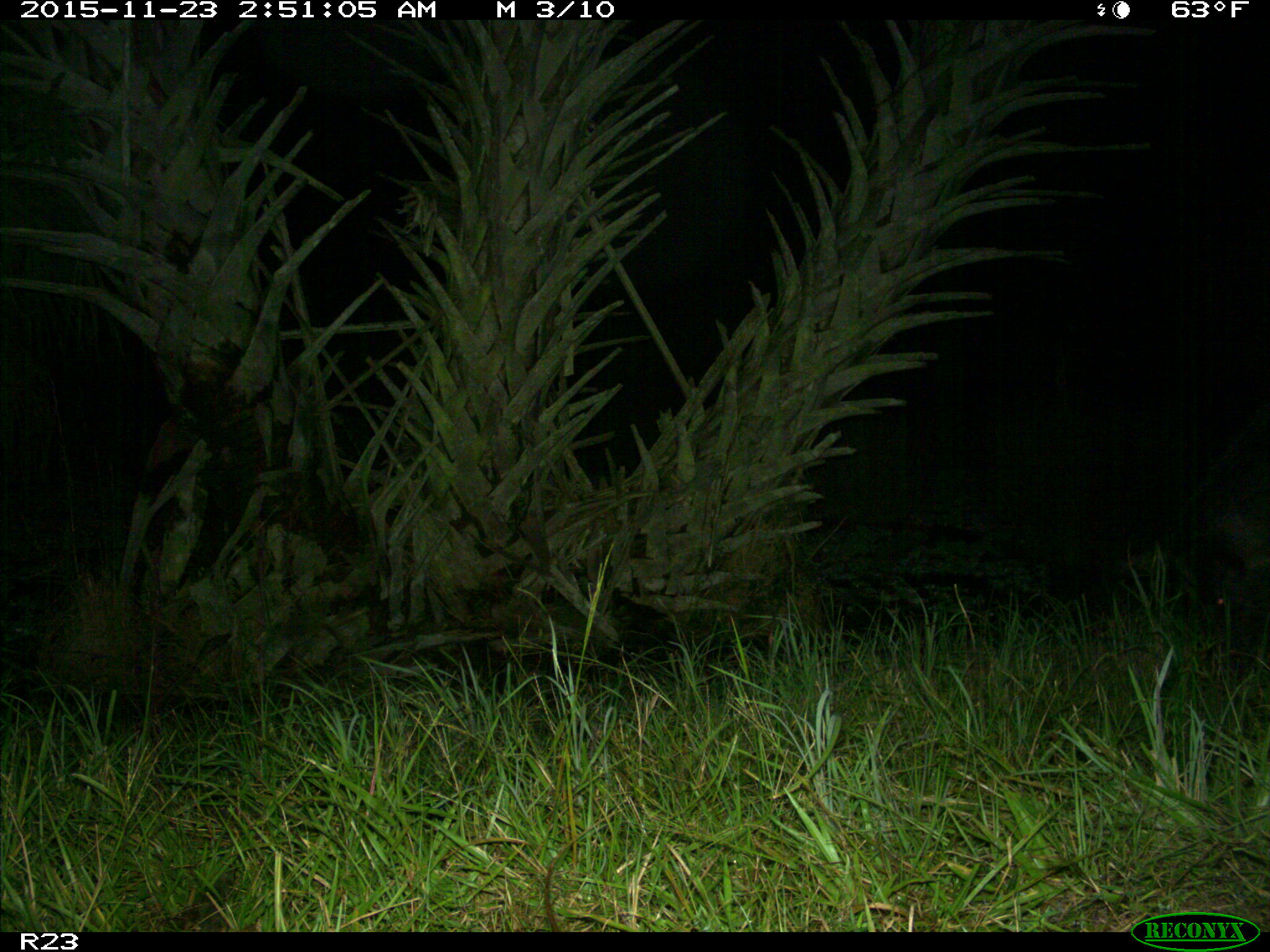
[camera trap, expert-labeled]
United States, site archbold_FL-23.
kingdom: Animalia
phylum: Chordata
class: Mammalia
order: Artiodactyla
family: Suidae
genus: Sus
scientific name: Sus scrofa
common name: wild boar